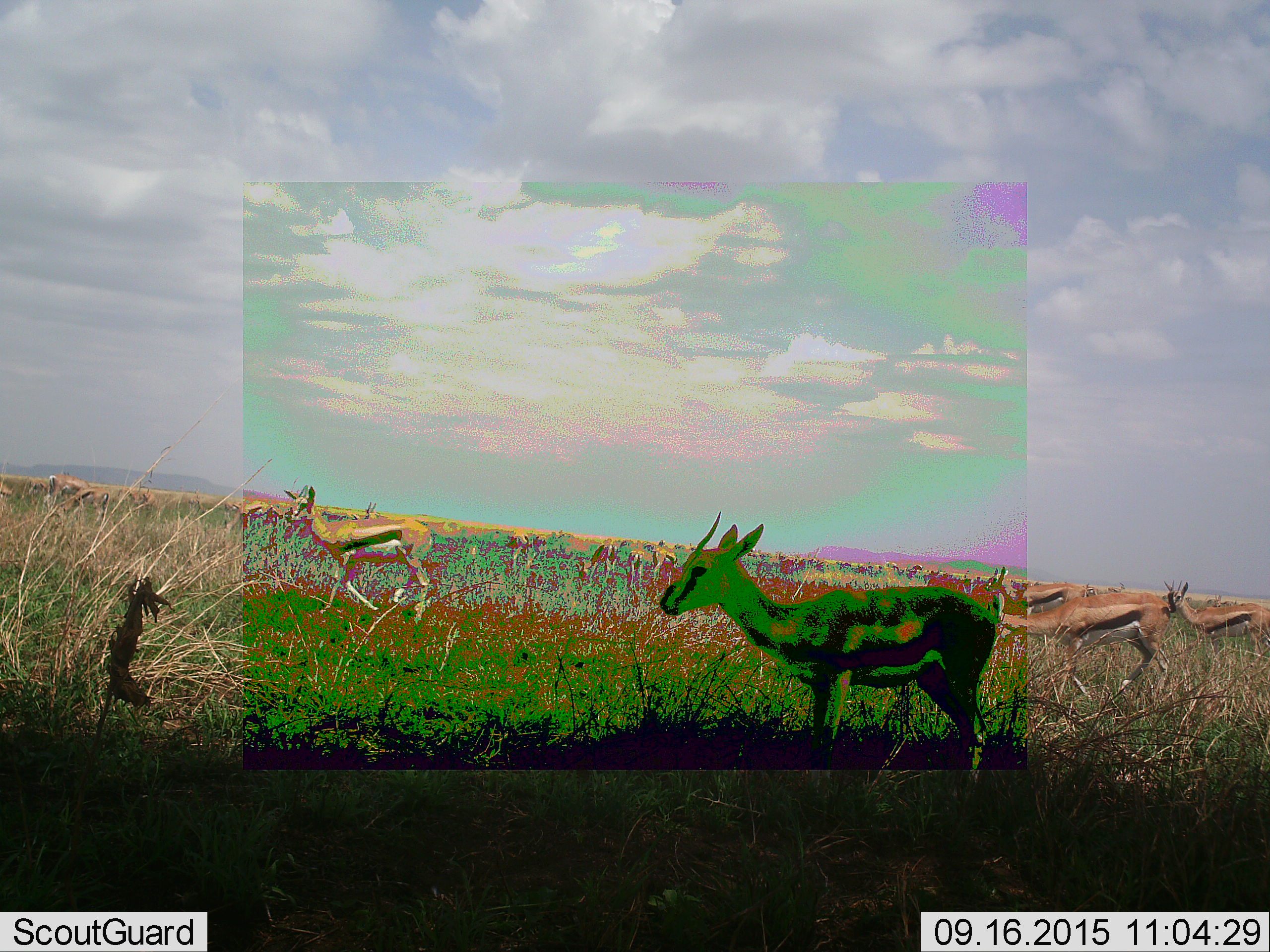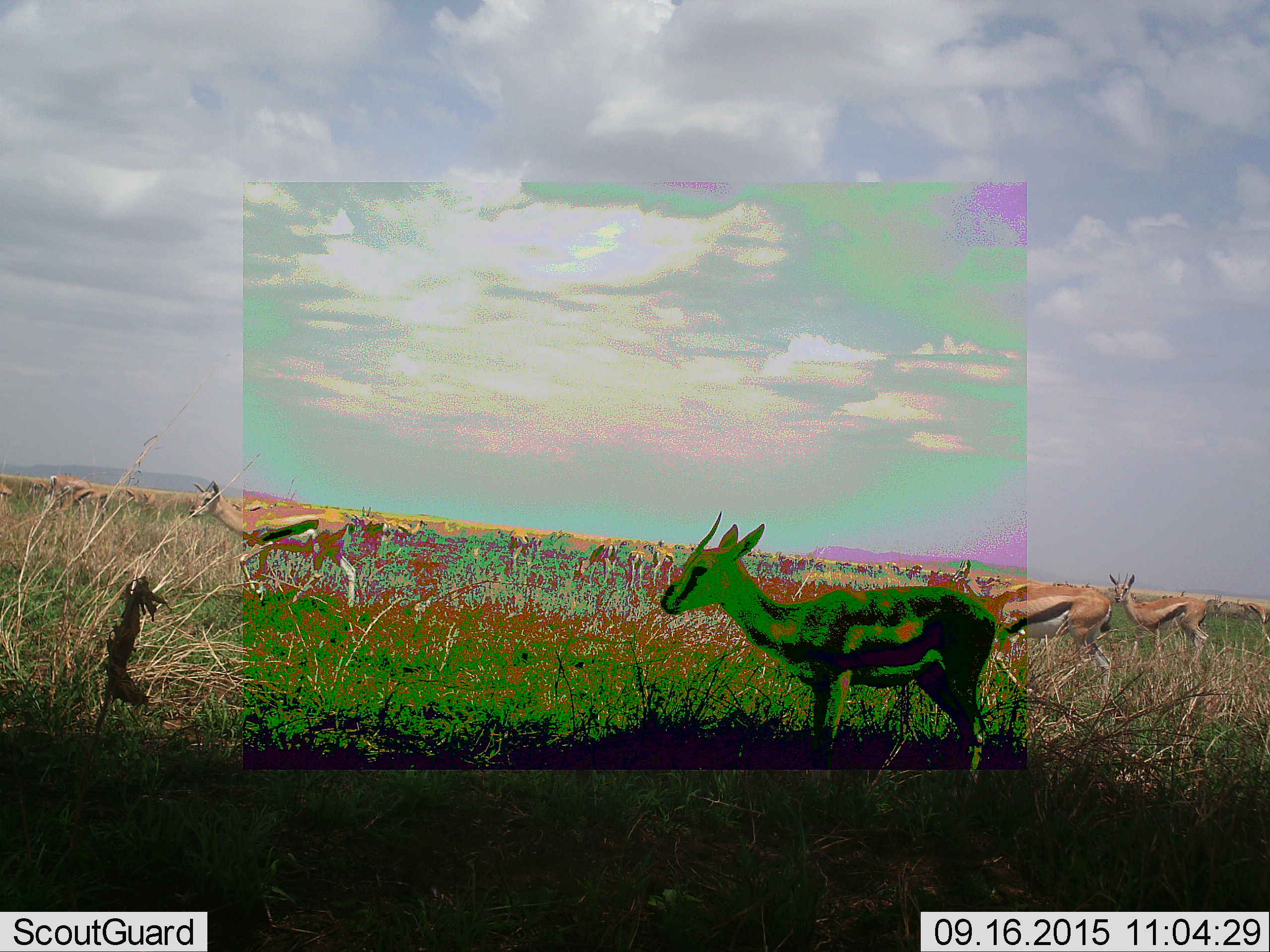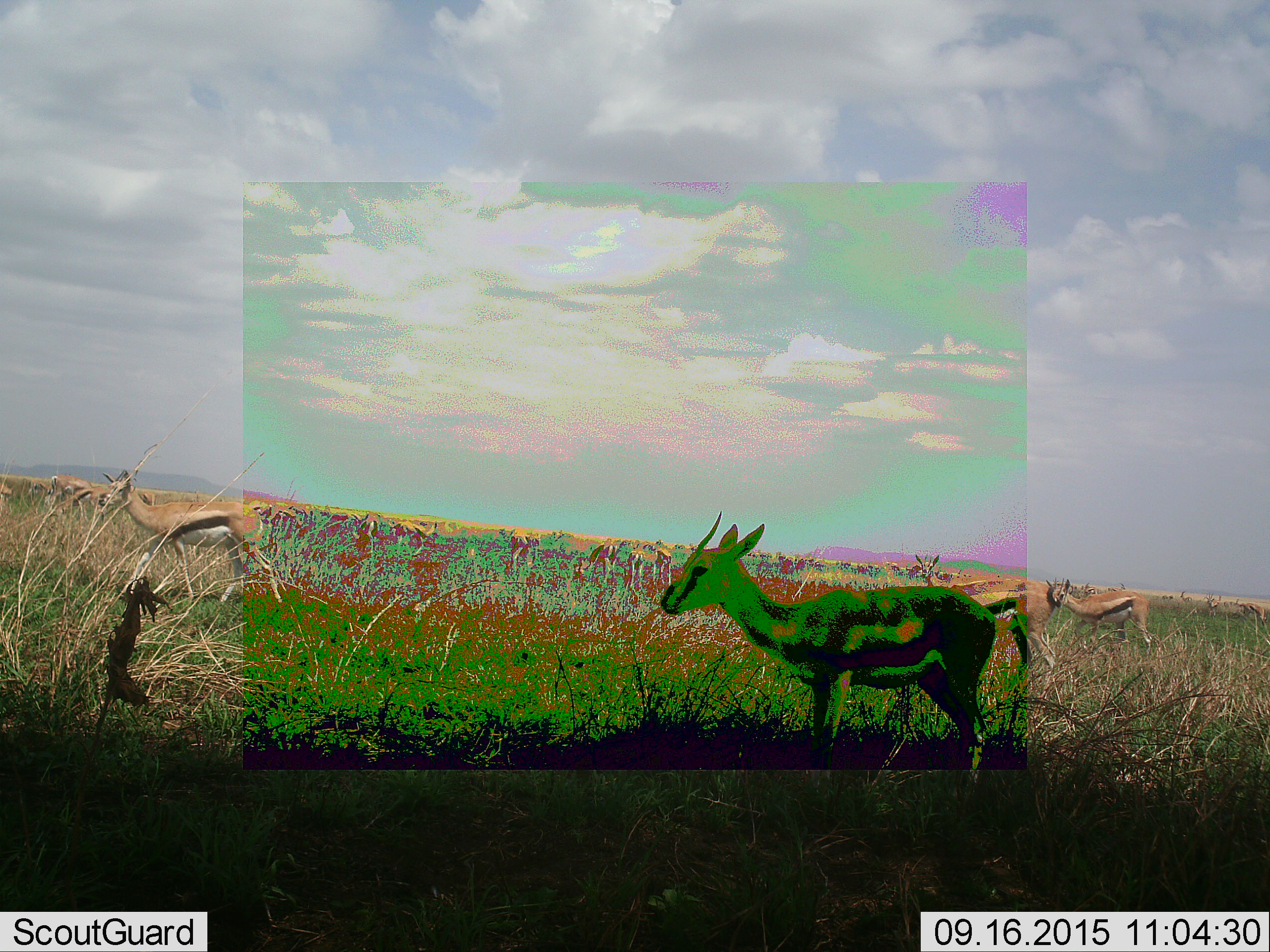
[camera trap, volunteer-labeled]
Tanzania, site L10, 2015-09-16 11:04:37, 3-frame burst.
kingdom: Animalia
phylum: Chordata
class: Mammalia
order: Artiodactyla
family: Bovidae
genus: Eudorcas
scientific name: Eudorcas thomsonii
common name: thomson's gazelle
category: gazellethomsons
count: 11-50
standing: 80%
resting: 0%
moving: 70%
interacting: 0%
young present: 10%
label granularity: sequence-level